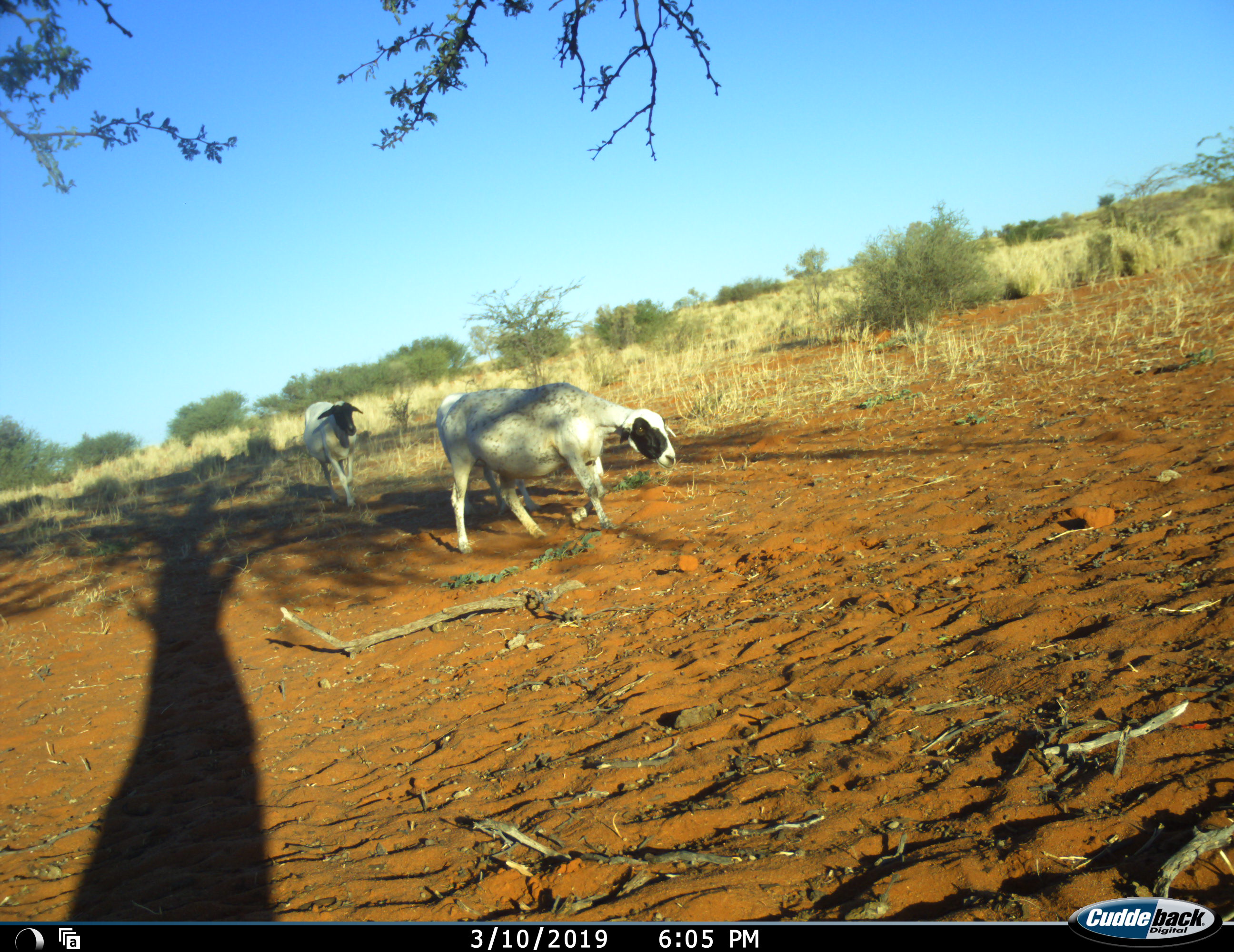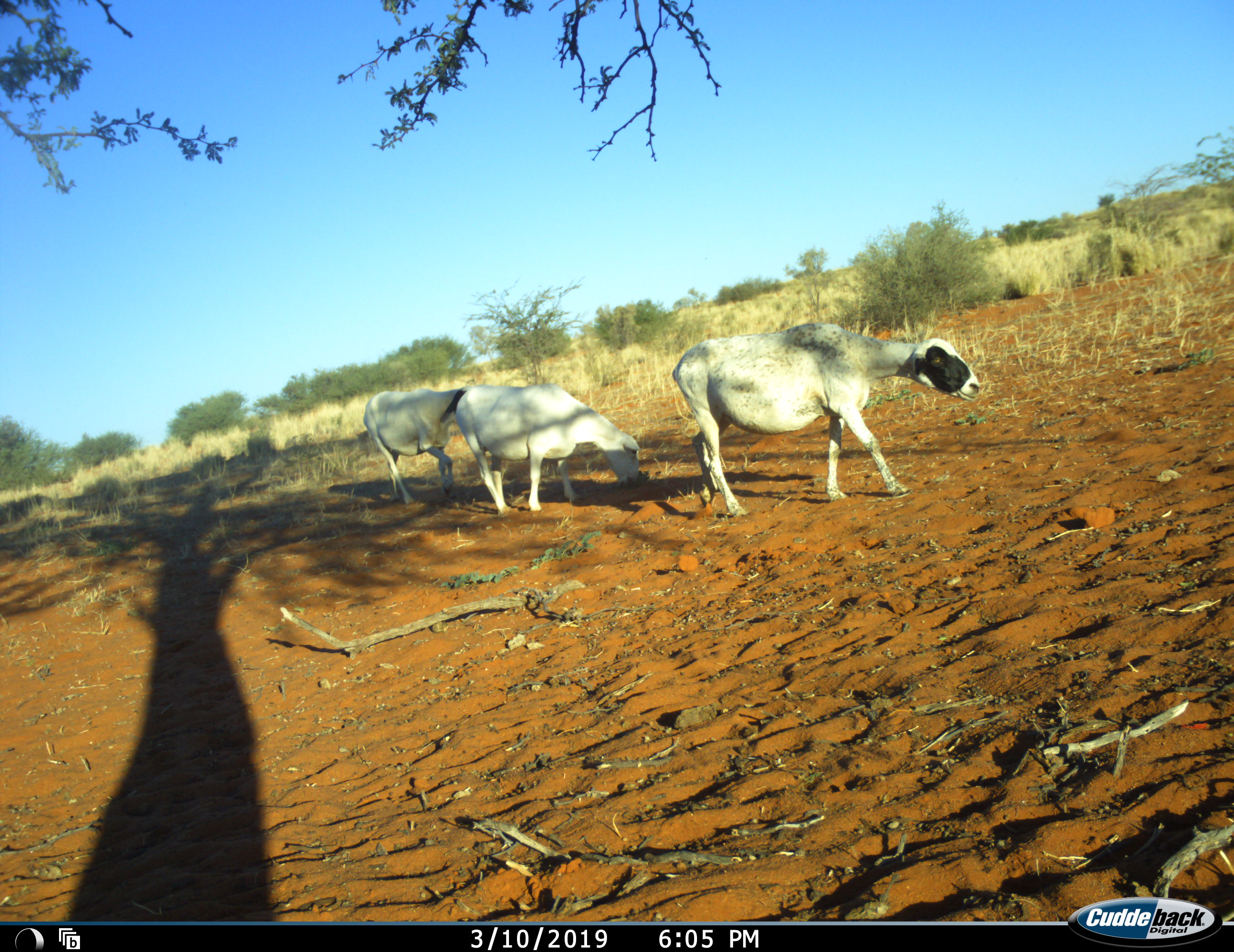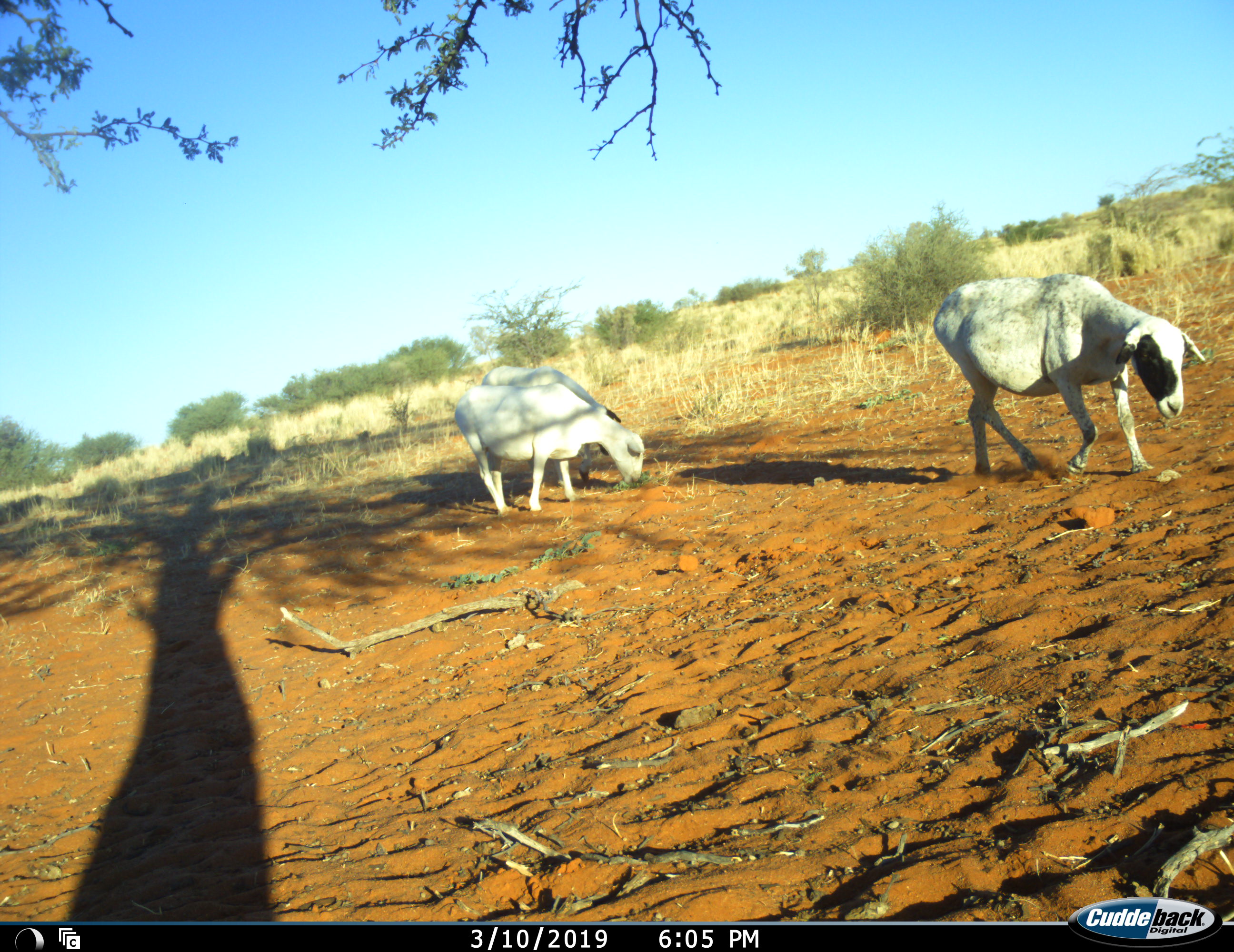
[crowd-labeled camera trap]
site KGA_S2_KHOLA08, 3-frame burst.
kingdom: Animalia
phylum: Chordata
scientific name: Vertebrata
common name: domestic animal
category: domesticanimal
Domesticanimal (domestic animal) (Vertebrata), count 3. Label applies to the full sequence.